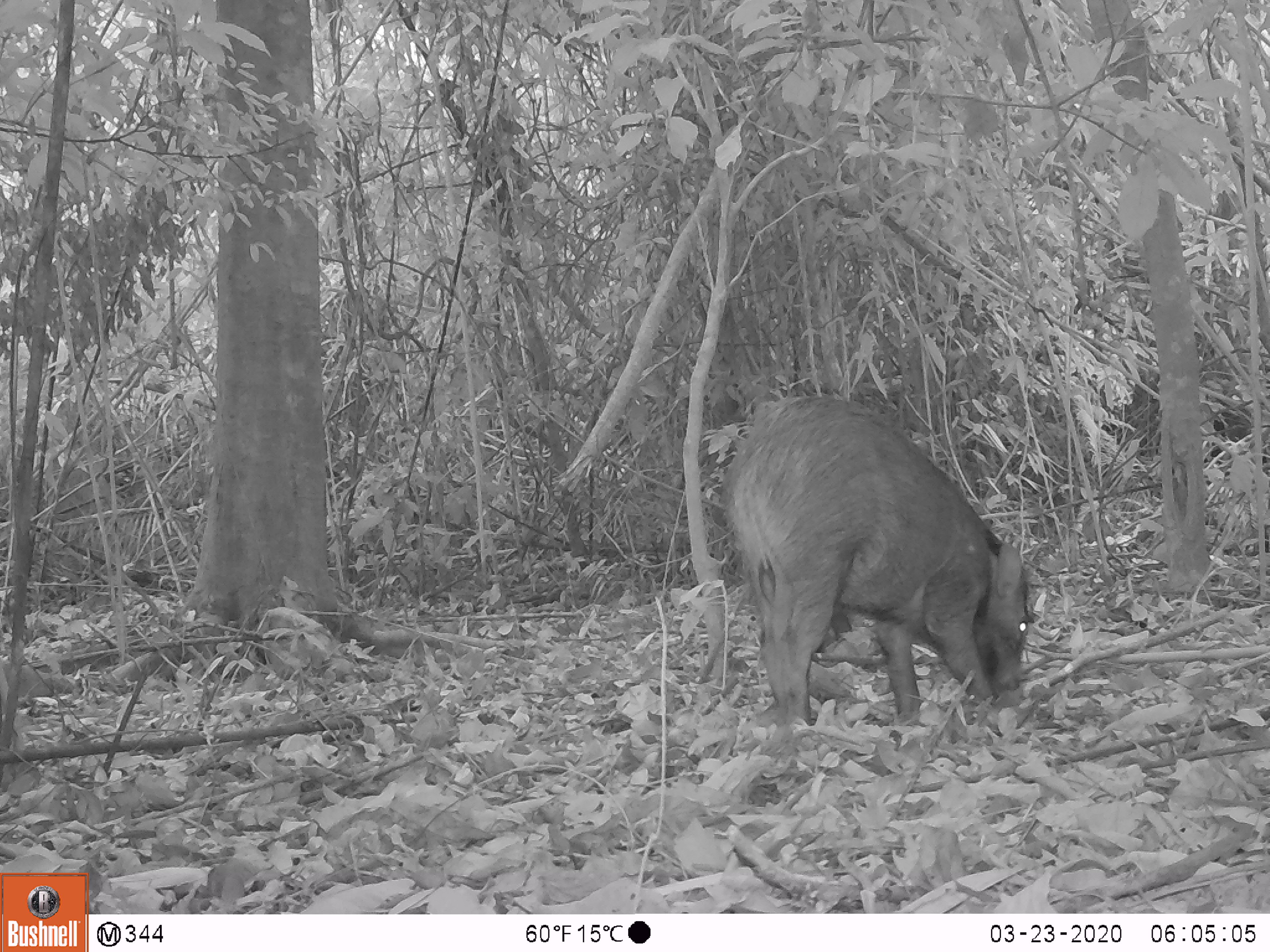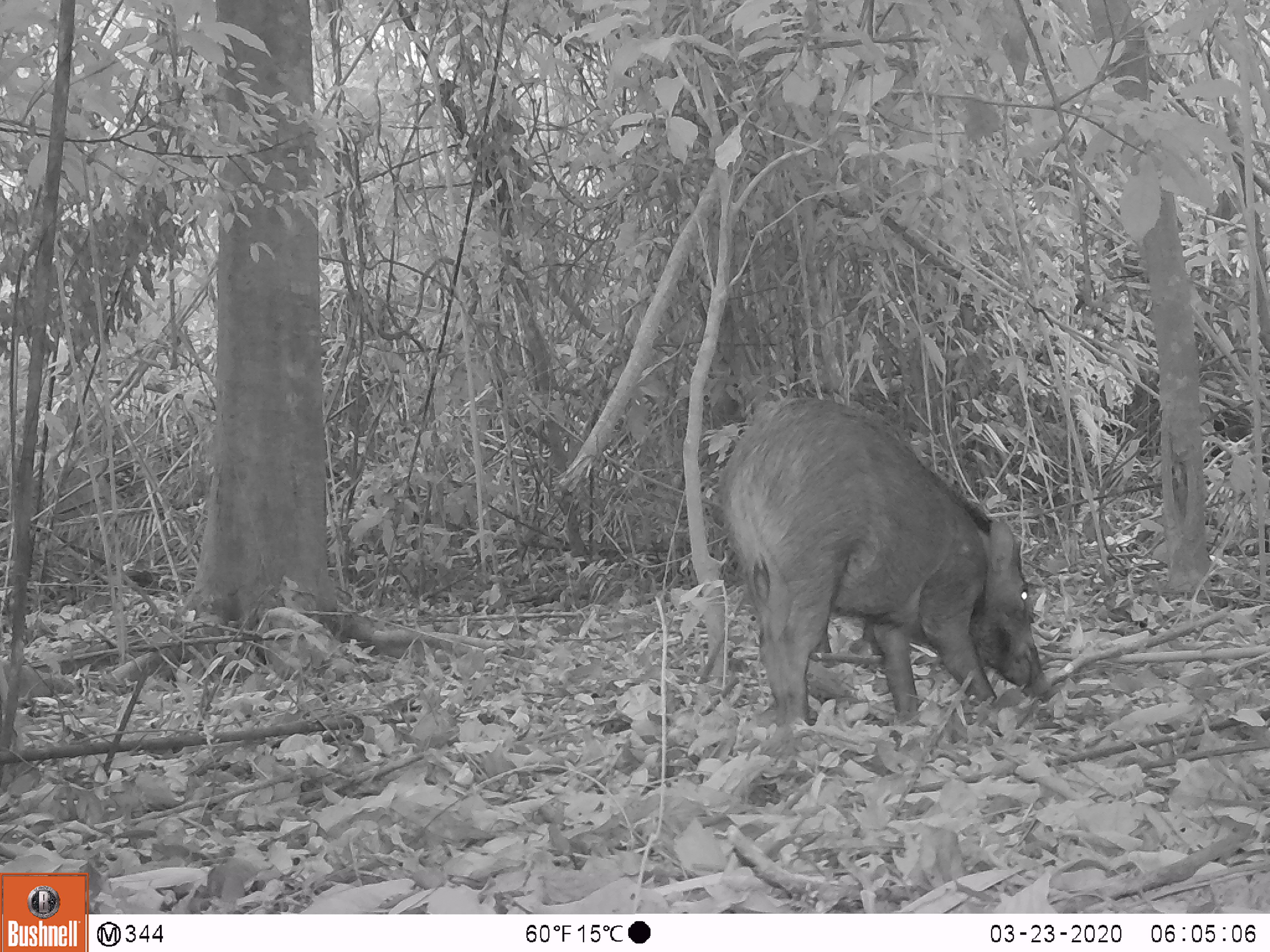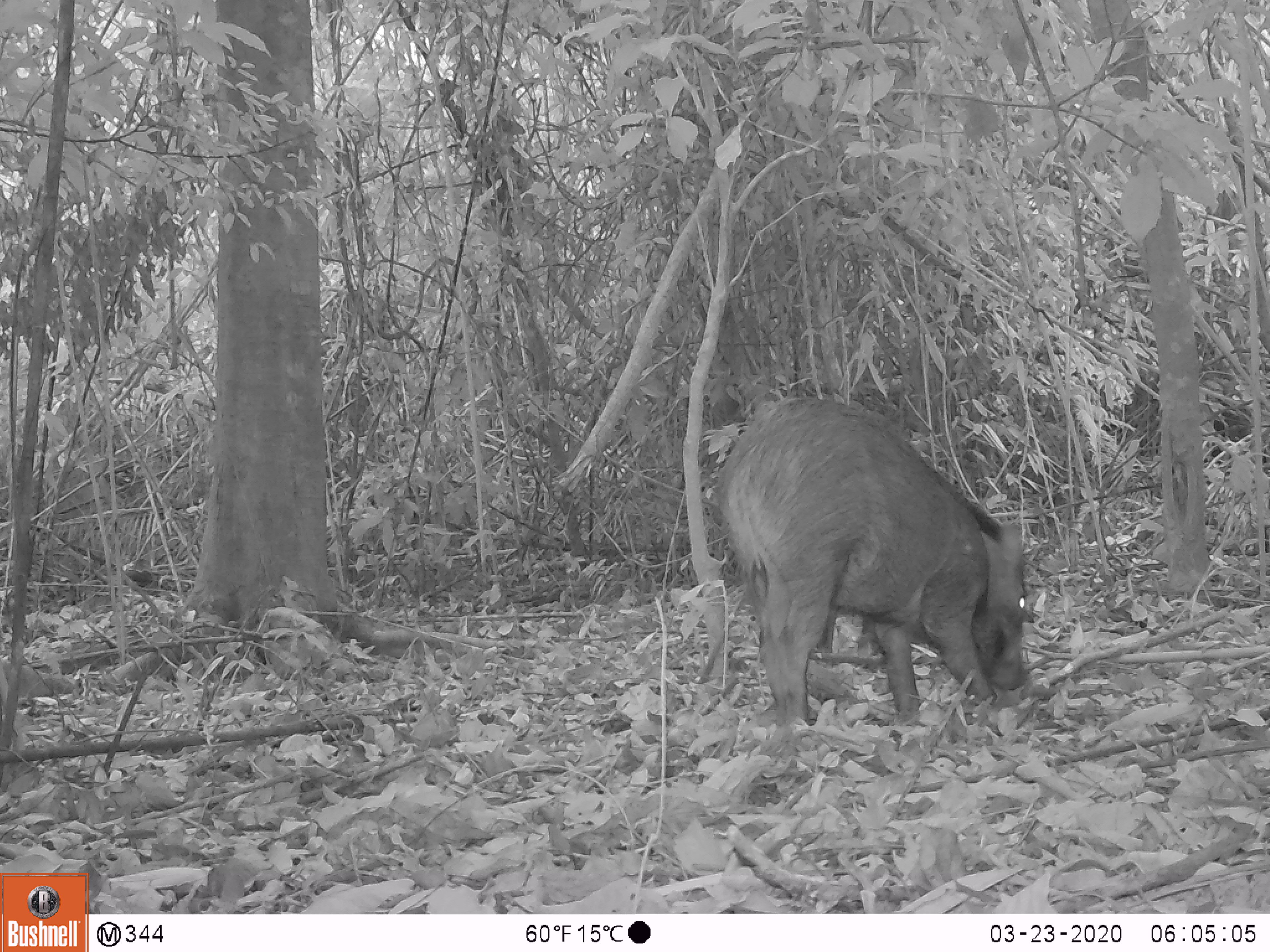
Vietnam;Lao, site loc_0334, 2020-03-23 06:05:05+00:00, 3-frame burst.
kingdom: Animalia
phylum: Chordata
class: Mammalia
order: Artiodactyla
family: Suidae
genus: Sus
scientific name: Sus scrofa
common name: eurasian wild pig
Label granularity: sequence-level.